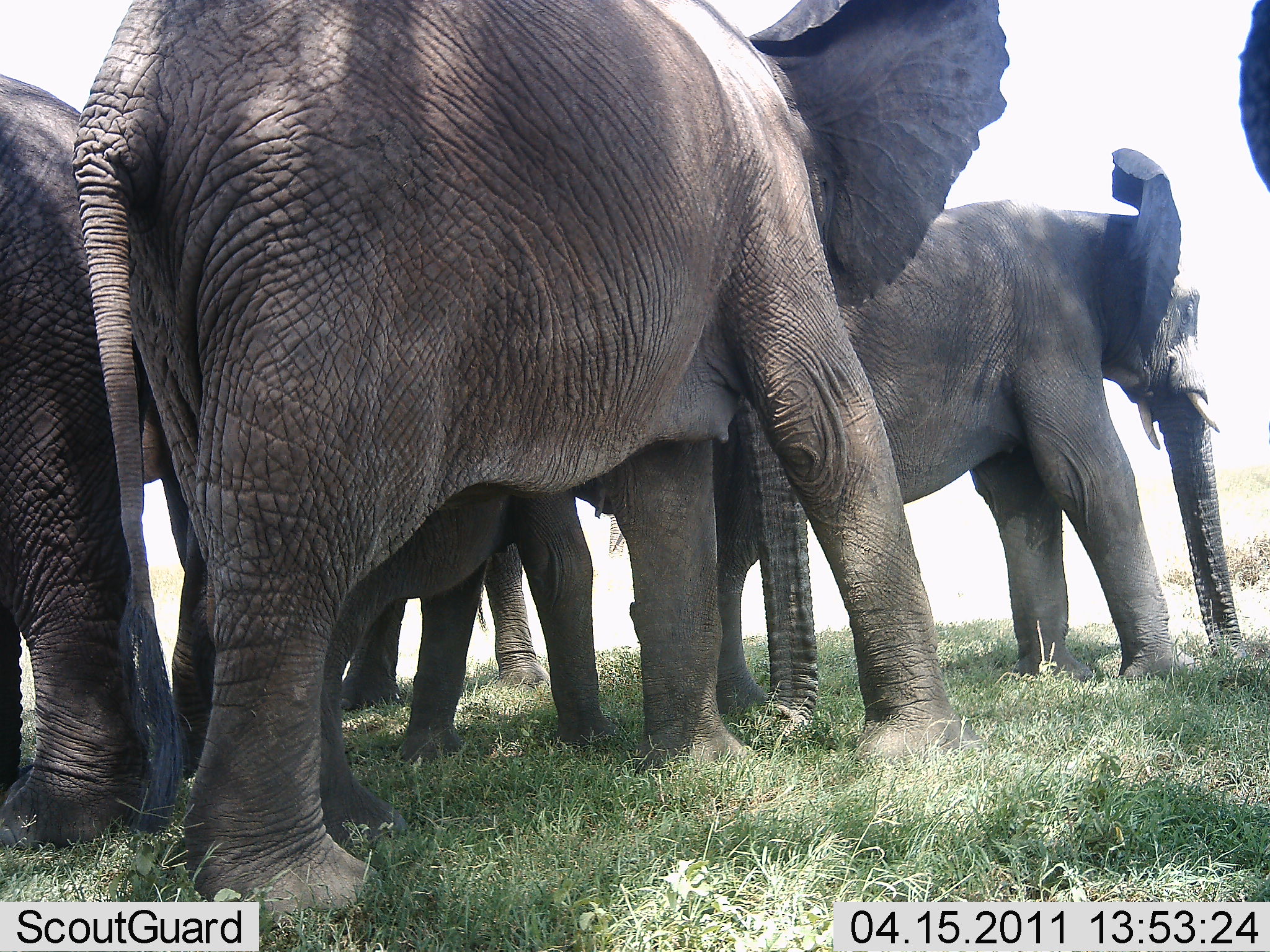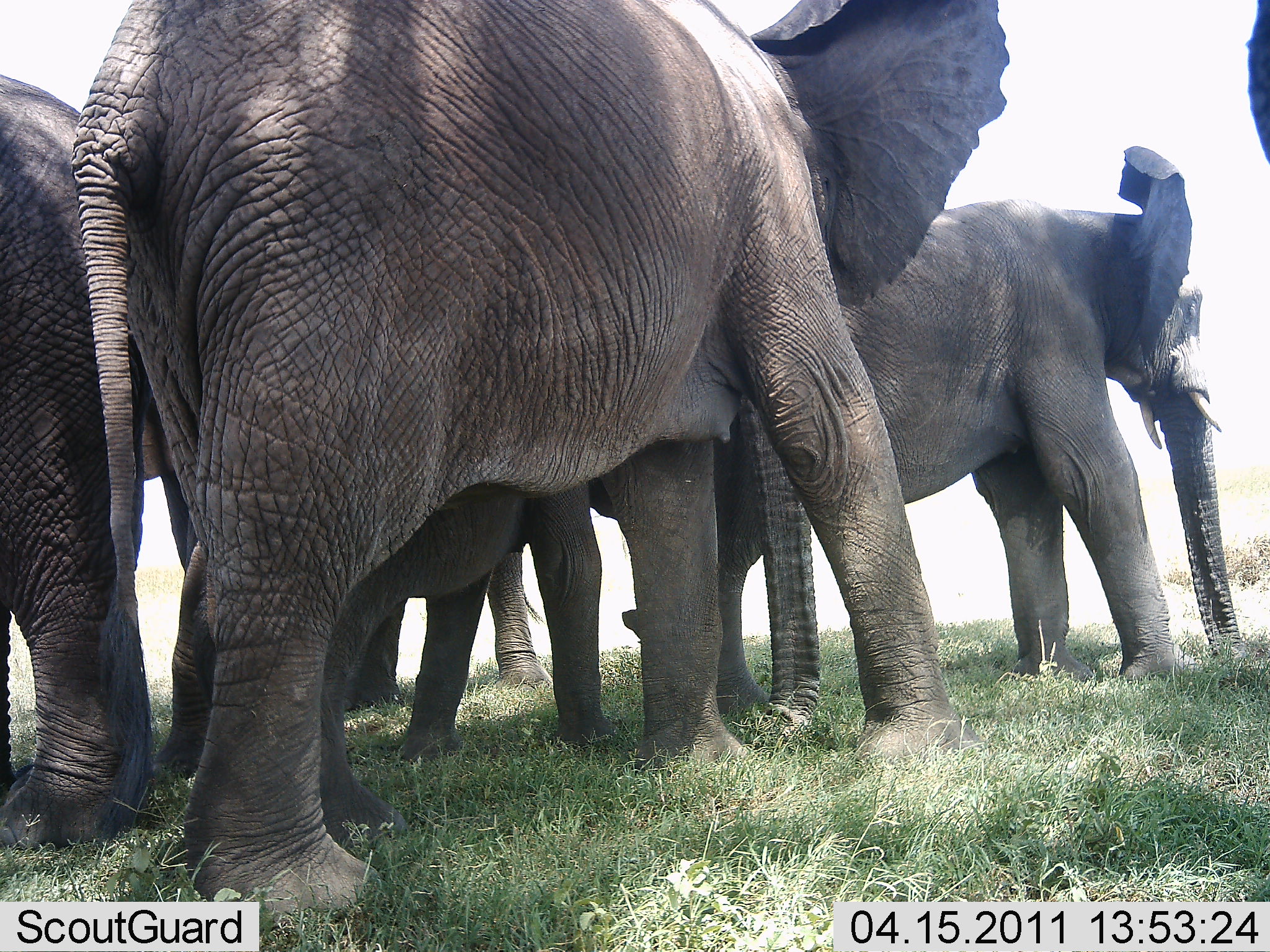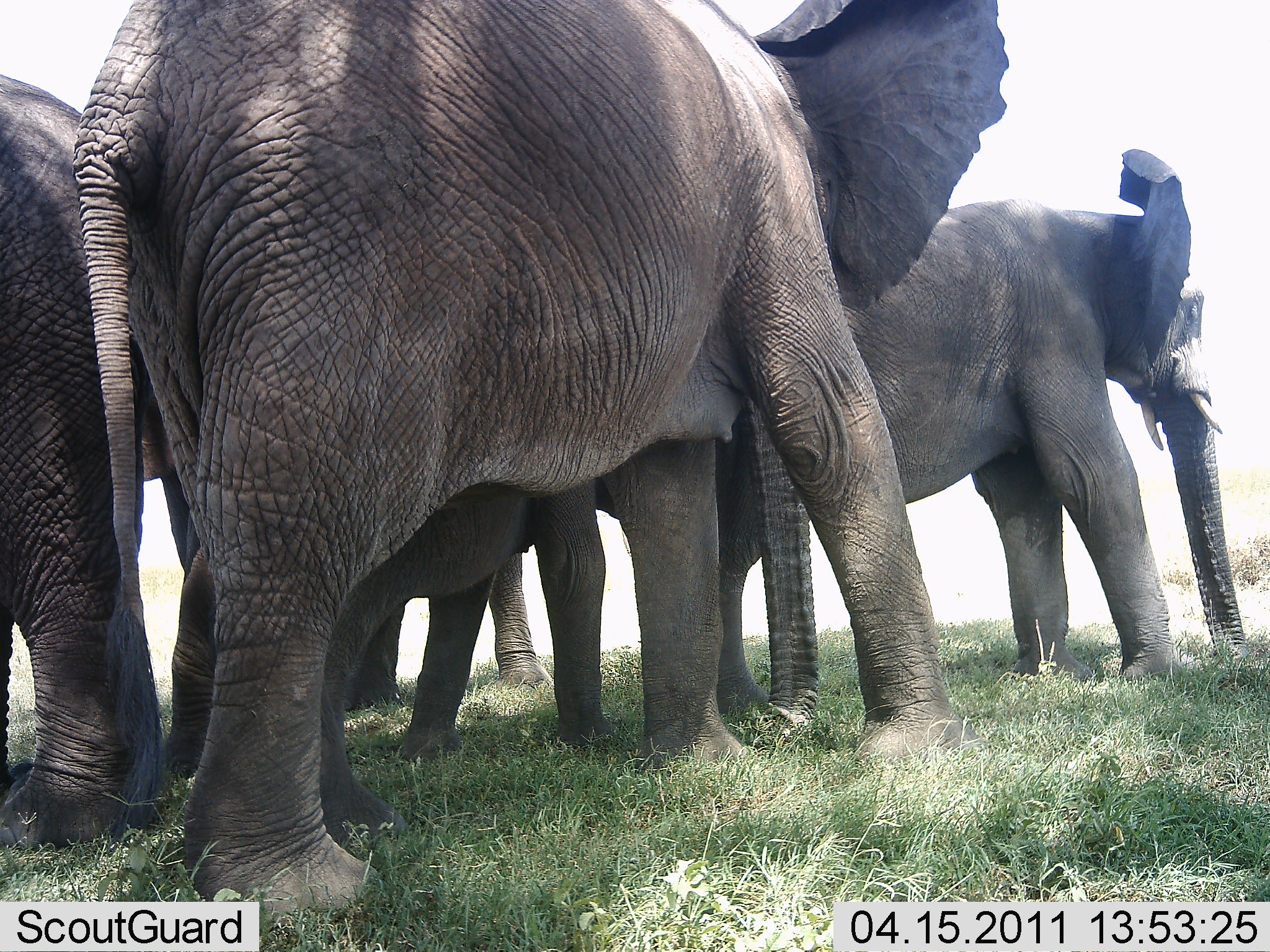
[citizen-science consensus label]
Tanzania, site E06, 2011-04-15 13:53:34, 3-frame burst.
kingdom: Animalia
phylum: Chordata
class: Mammalia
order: Proboscidea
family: Elephantidae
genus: Loxodonta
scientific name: Loxodonta africana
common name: african bush elephant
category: elephant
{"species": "elephant (african bush elephant) (Loxodonta africana)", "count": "5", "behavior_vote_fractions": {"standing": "85%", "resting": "8%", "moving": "8%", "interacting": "0%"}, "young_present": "31%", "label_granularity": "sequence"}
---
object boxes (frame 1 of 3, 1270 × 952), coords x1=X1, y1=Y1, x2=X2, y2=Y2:
animal: x1=73, y1=0, x2=1011, y2=932; x1=692, y1=145, x2=1249, y2=734; x1=163, y1=363, x2=629, y2=765; x1=0, y1=73, x2=165, y2=860; x1=317, y1=470, x2=549, y2=708; x1=1237, y1=0, x2=1269, y2=195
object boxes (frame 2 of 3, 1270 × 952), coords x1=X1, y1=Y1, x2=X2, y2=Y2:
animal: x1=68, y1=0, x2=1012, y2=935; x1=703, y1=142, x2=1239, y2=745; x1=135, y1=261, x2=626, y2=852; x1=0, y1=71, x2=148, y2=862; x1=339, y1=450, x2=552, y2=708; x1=1240, y1=0, x2=1270, y2=162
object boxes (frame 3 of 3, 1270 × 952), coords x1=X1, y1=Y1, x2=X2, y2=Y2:
animal: x1=76, y1=0, x2=1015, y2=928; x1=702, y1=148, x2=1252, y2=735; x1=158, y1=476, x2=621, y2=783; x1=0, y1=73, x2=172, y2=857; x1=471, y1=540, x2=553, y2=685